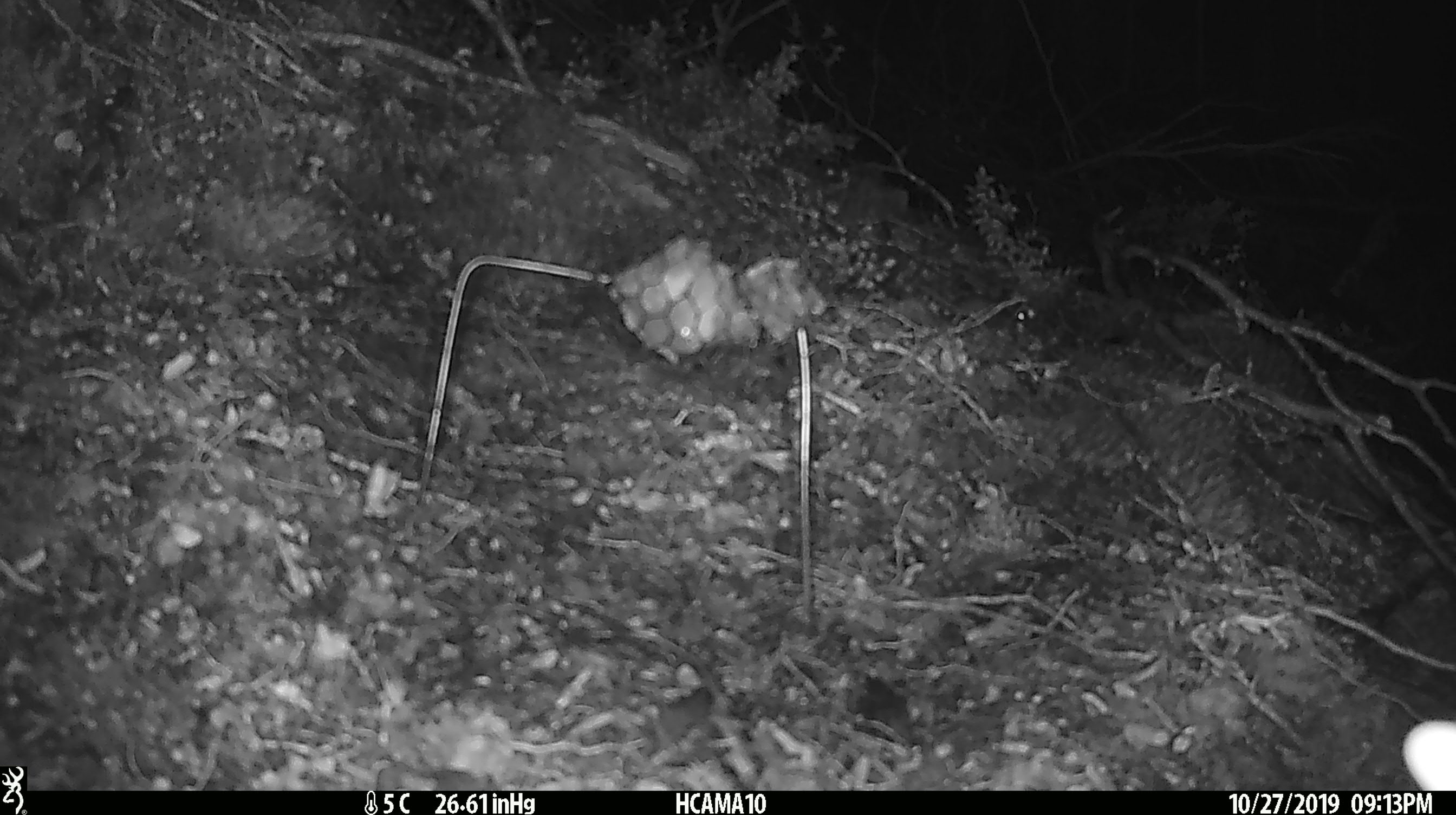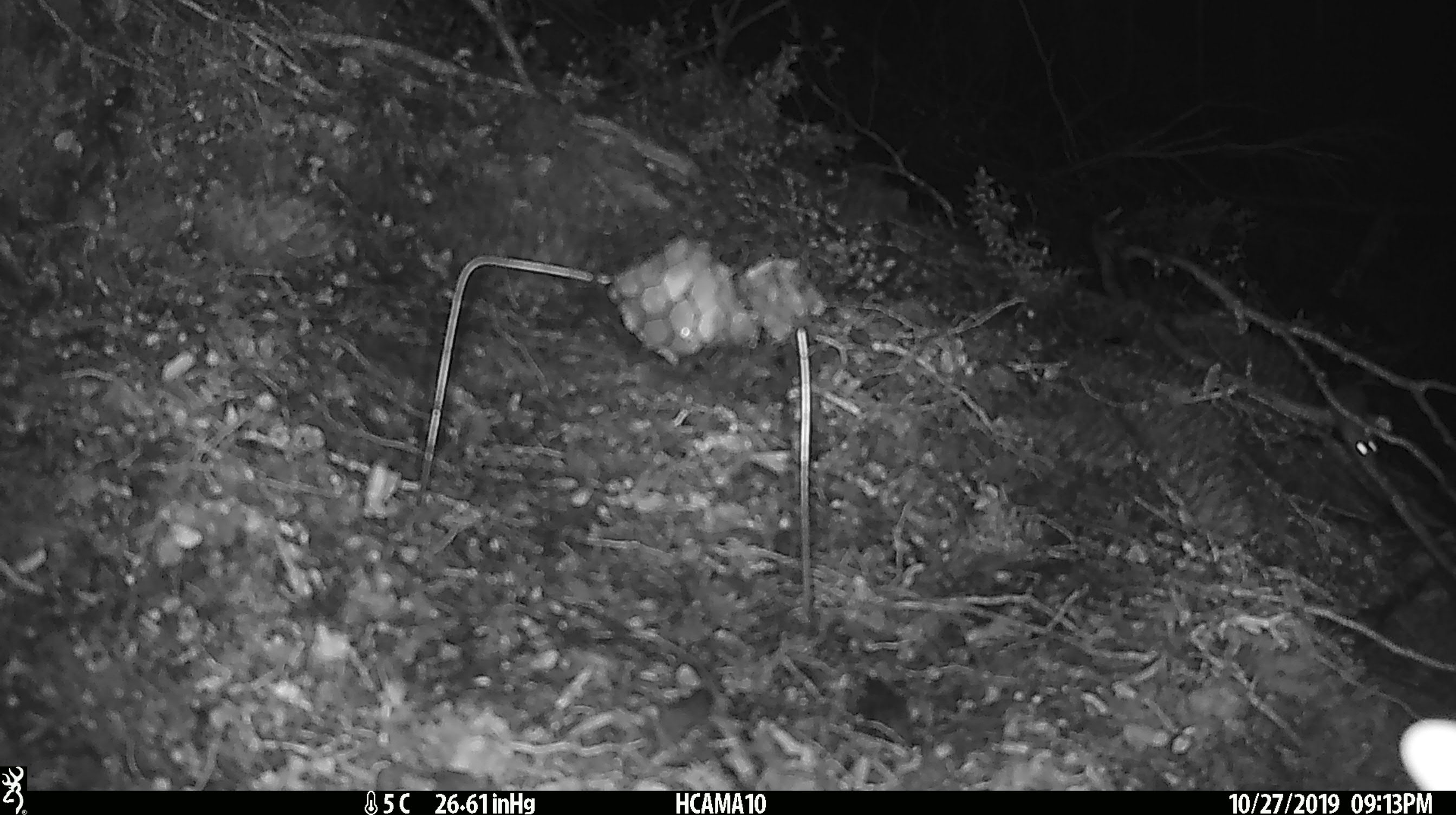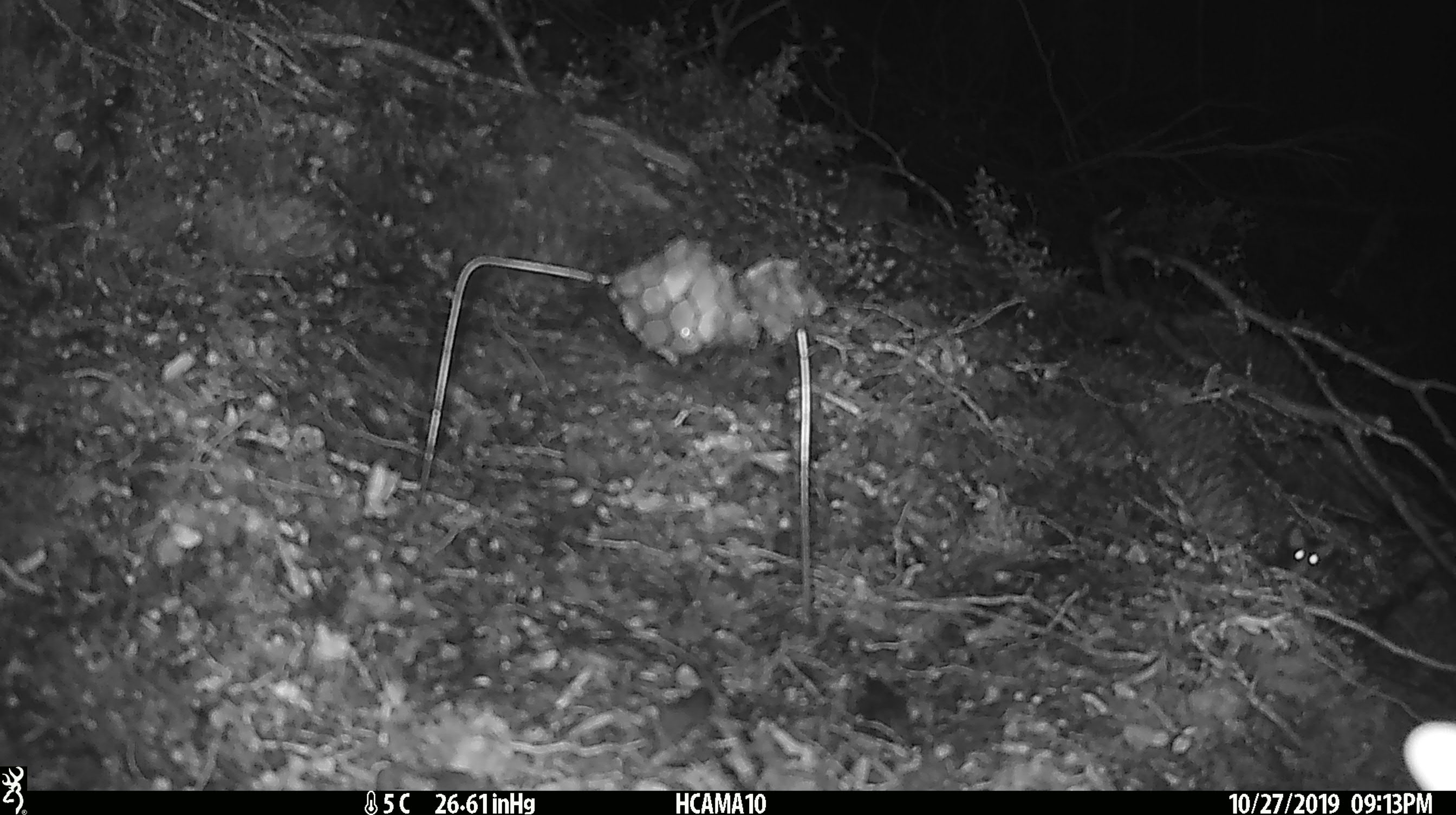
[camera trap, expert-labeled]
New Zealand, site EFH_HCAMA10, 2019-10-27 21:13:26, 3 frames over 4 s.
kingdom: Animalia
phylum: Chordata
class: Mammalia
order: Rodentia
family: Muridae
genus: Mus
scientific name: Mus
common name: mouse